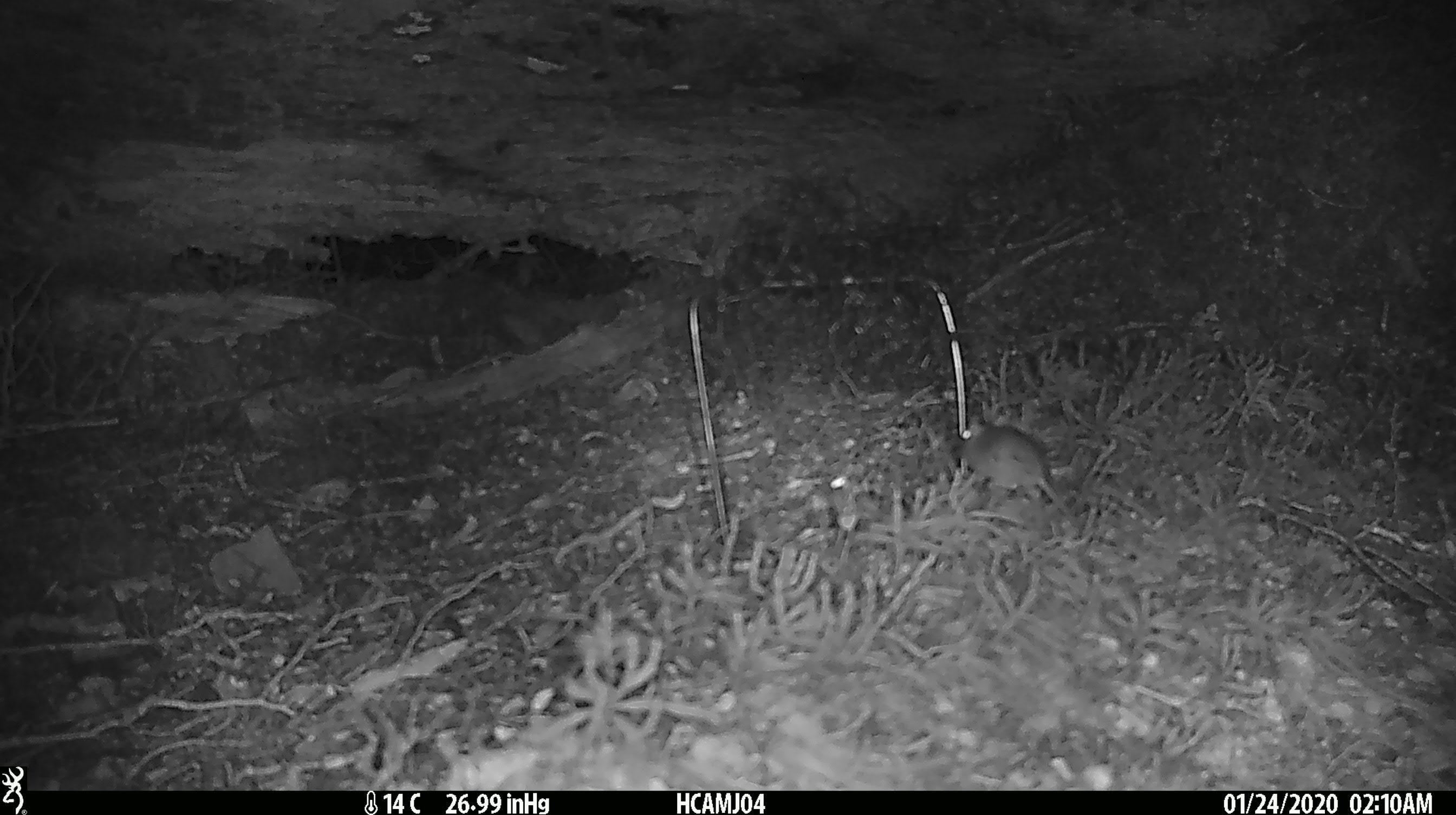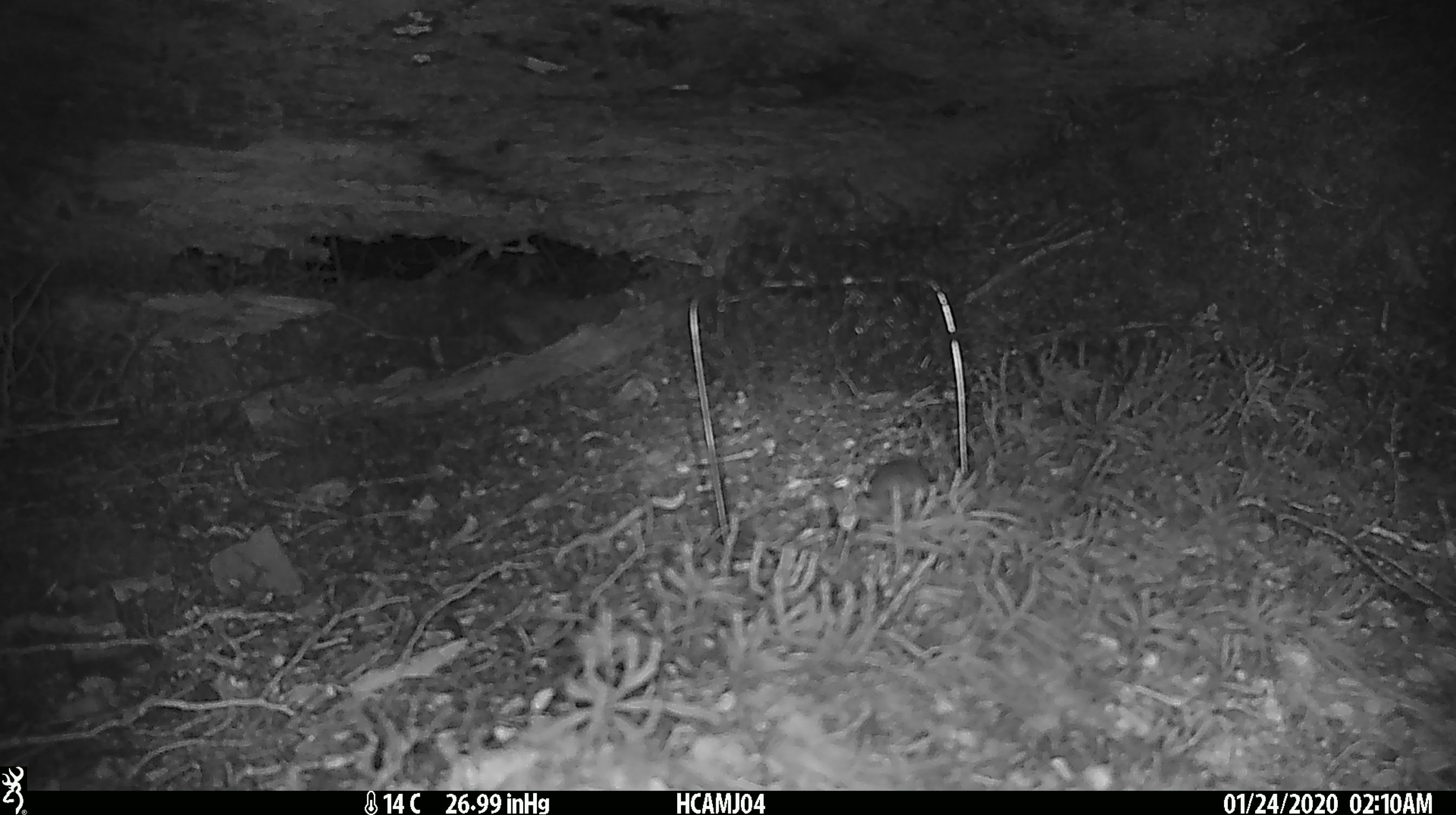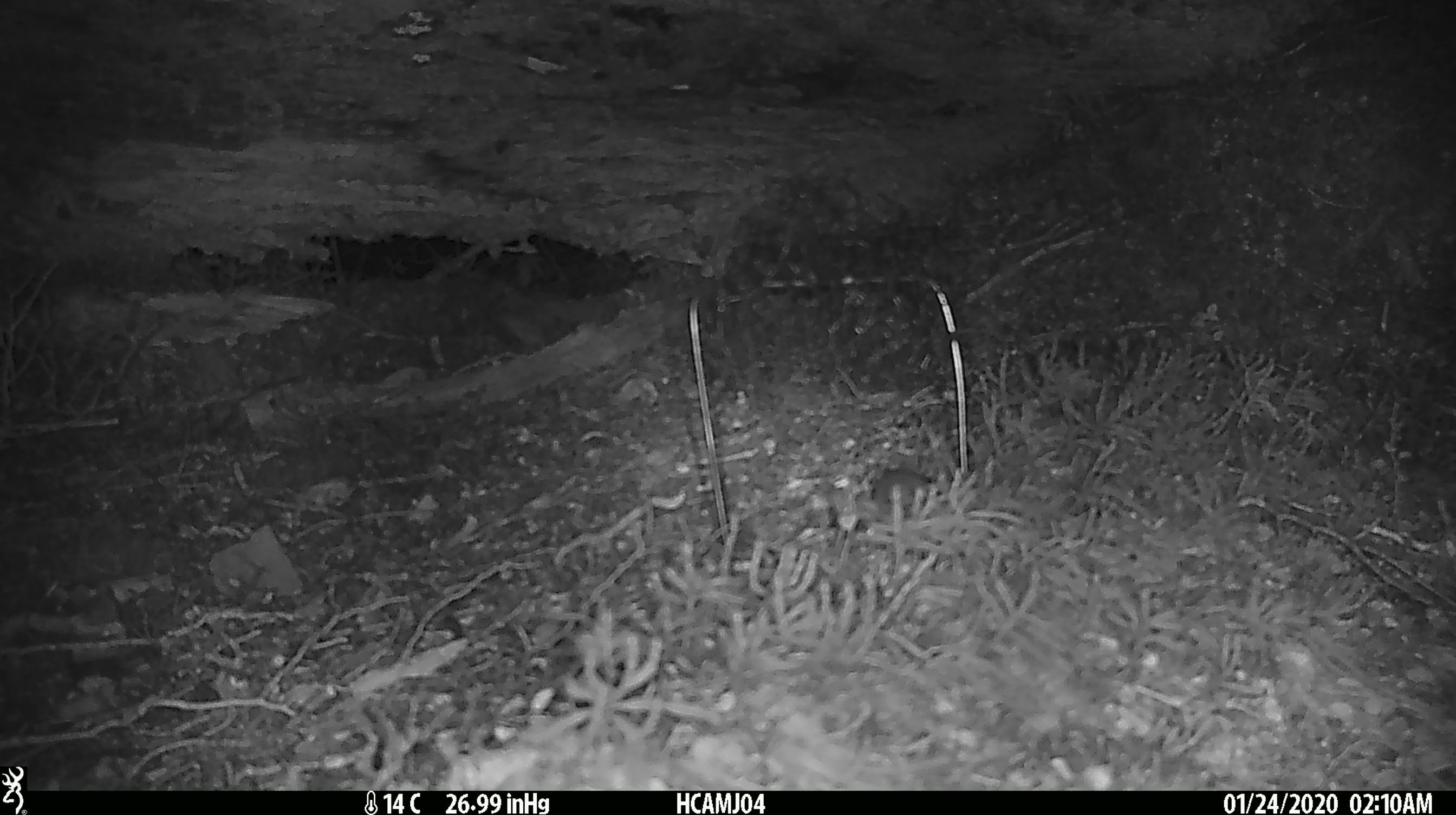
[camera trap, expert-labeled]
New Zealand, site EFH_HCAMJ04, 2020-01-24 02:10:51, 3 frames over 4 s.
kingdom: Animalia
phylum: Chordata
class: Mammalia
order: Rodentia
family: Muridae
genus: Mus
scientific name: Mus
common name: mouse